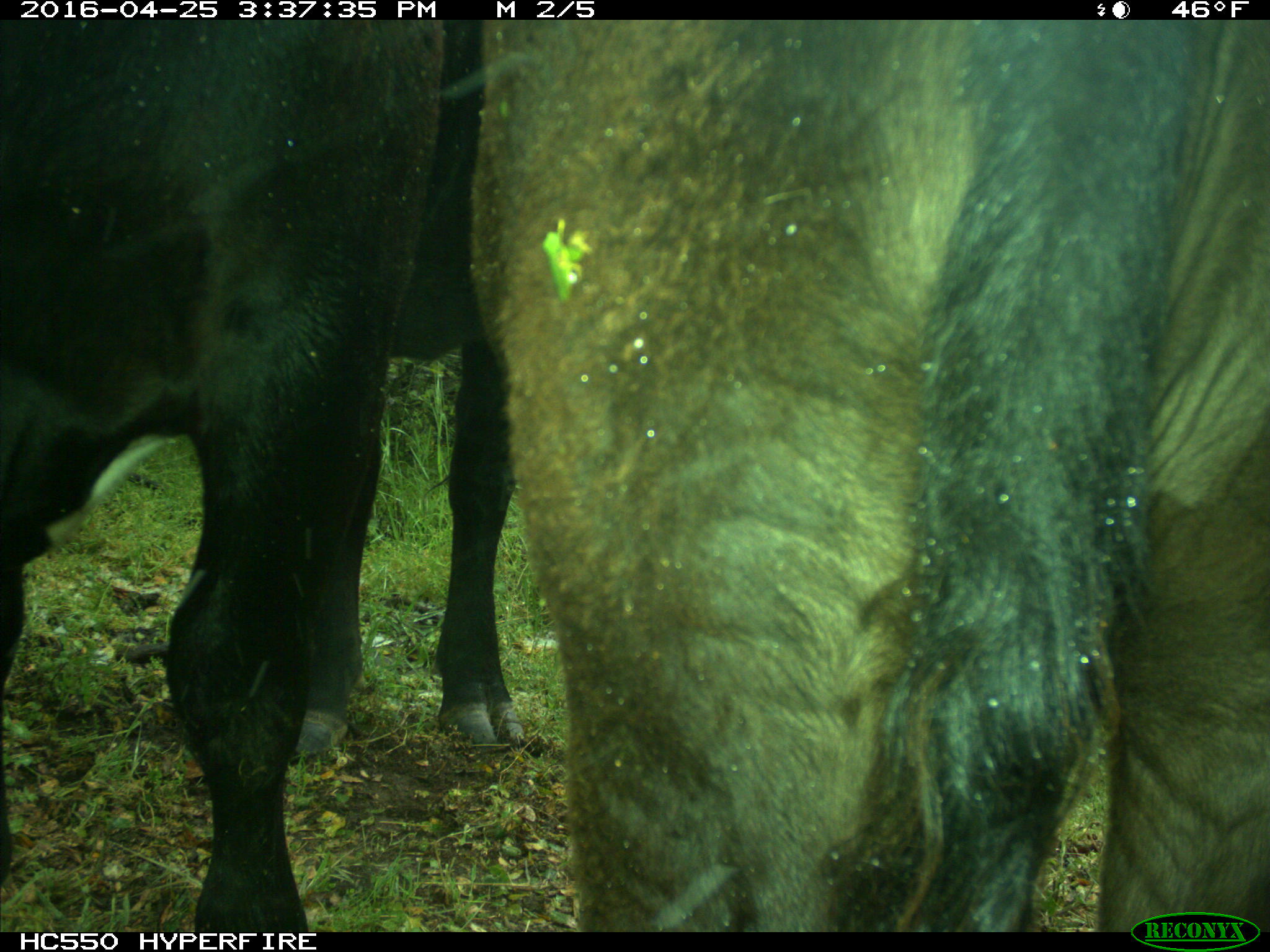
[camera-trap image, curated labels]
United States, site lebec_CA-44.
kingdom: Animalia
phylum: Chordata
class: Mammalia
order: Artiodactyla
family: Bovidae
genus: Bos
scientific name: Bos taurus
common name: domestic cow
Bos taurus (domestic cow).